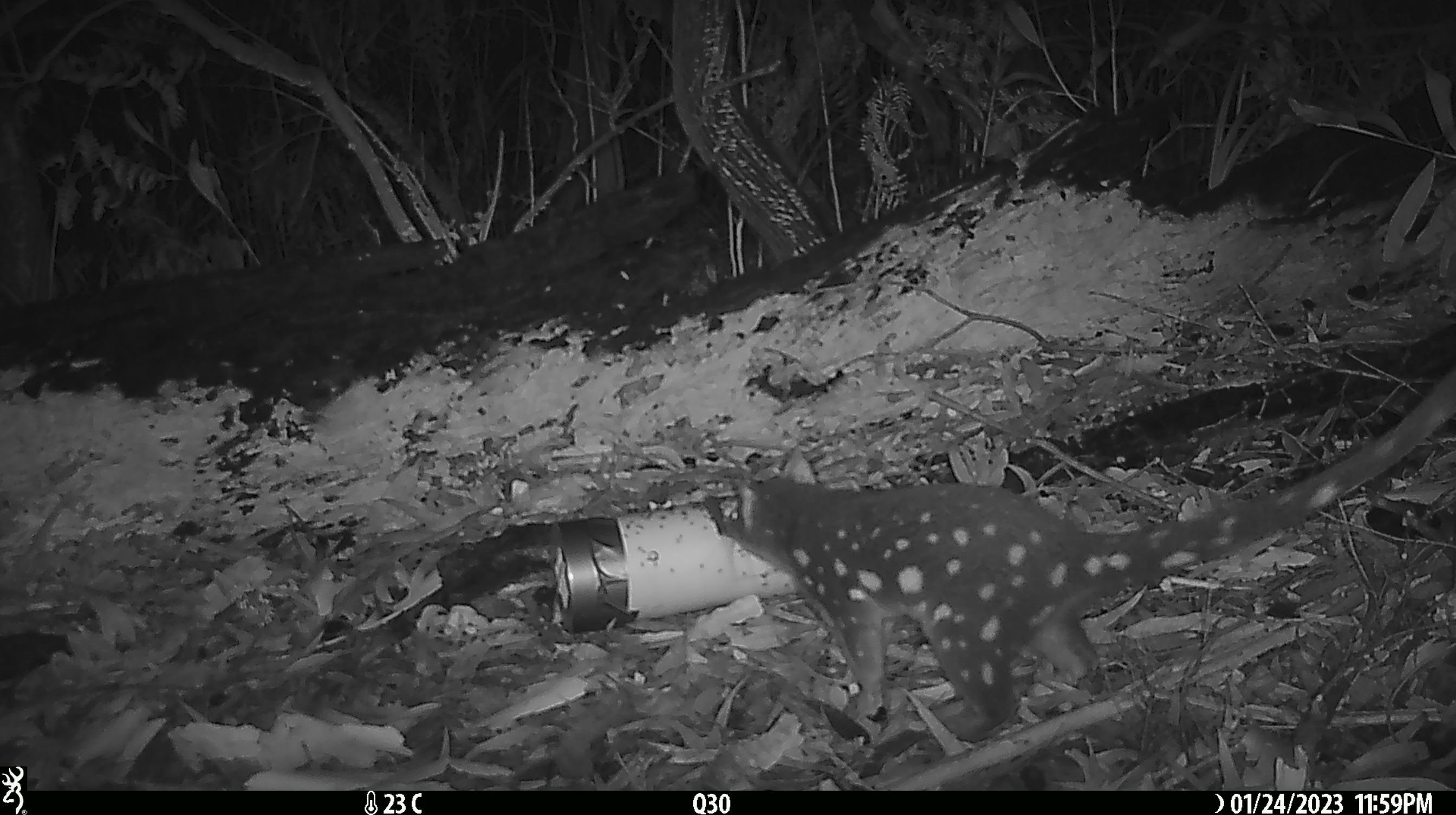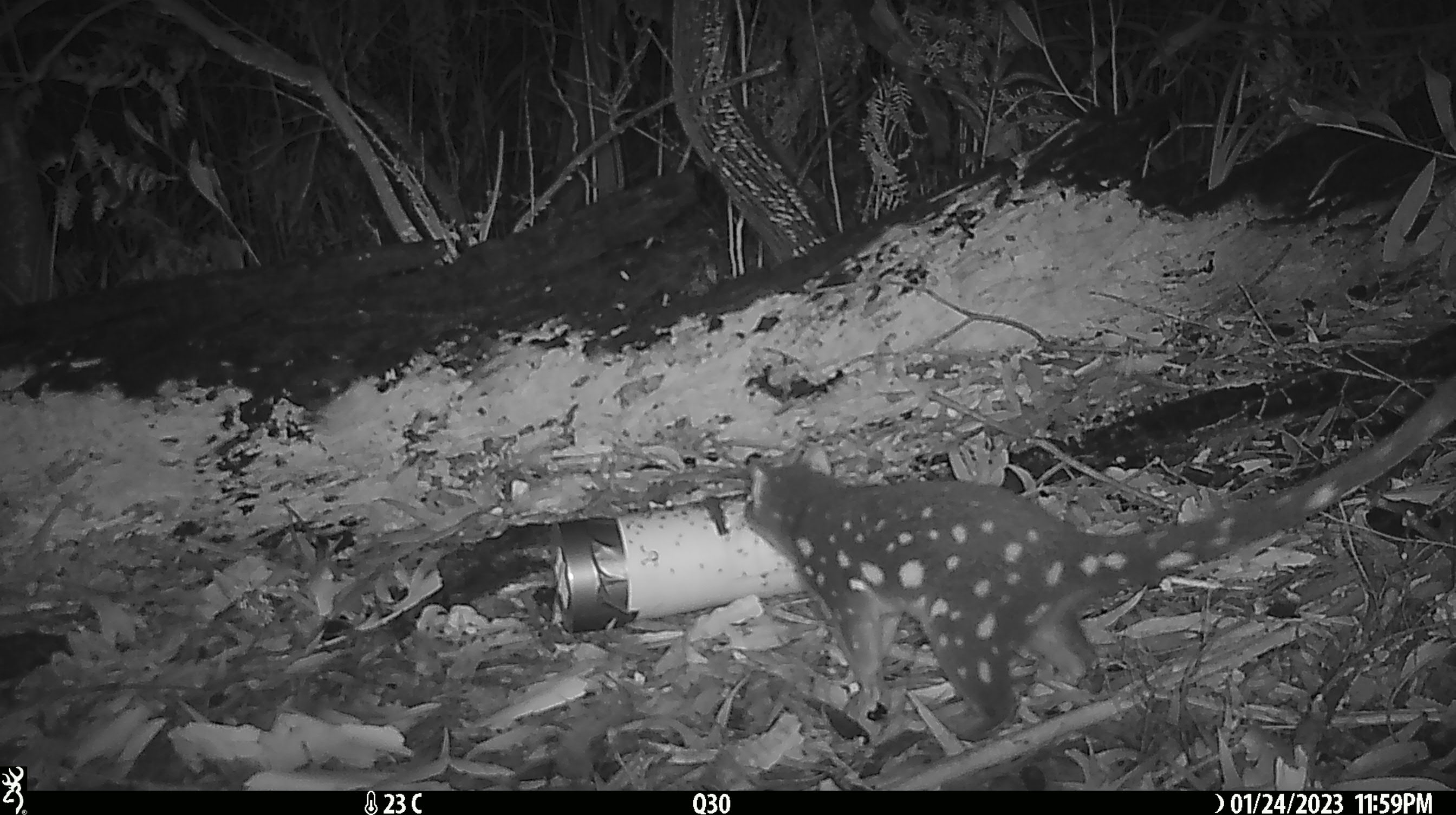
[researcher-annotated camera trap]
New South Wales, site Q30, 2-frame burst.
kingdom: Animalia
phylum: Chordata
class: Mammalia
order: Dasyuromorphia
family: Dasyuridae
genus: Dasyurus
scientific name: Dasyurus maculatus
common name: spotted-tailed quoll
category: quoll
Quoll (spotted-tailed quoll) (Dasyurus maculatus).